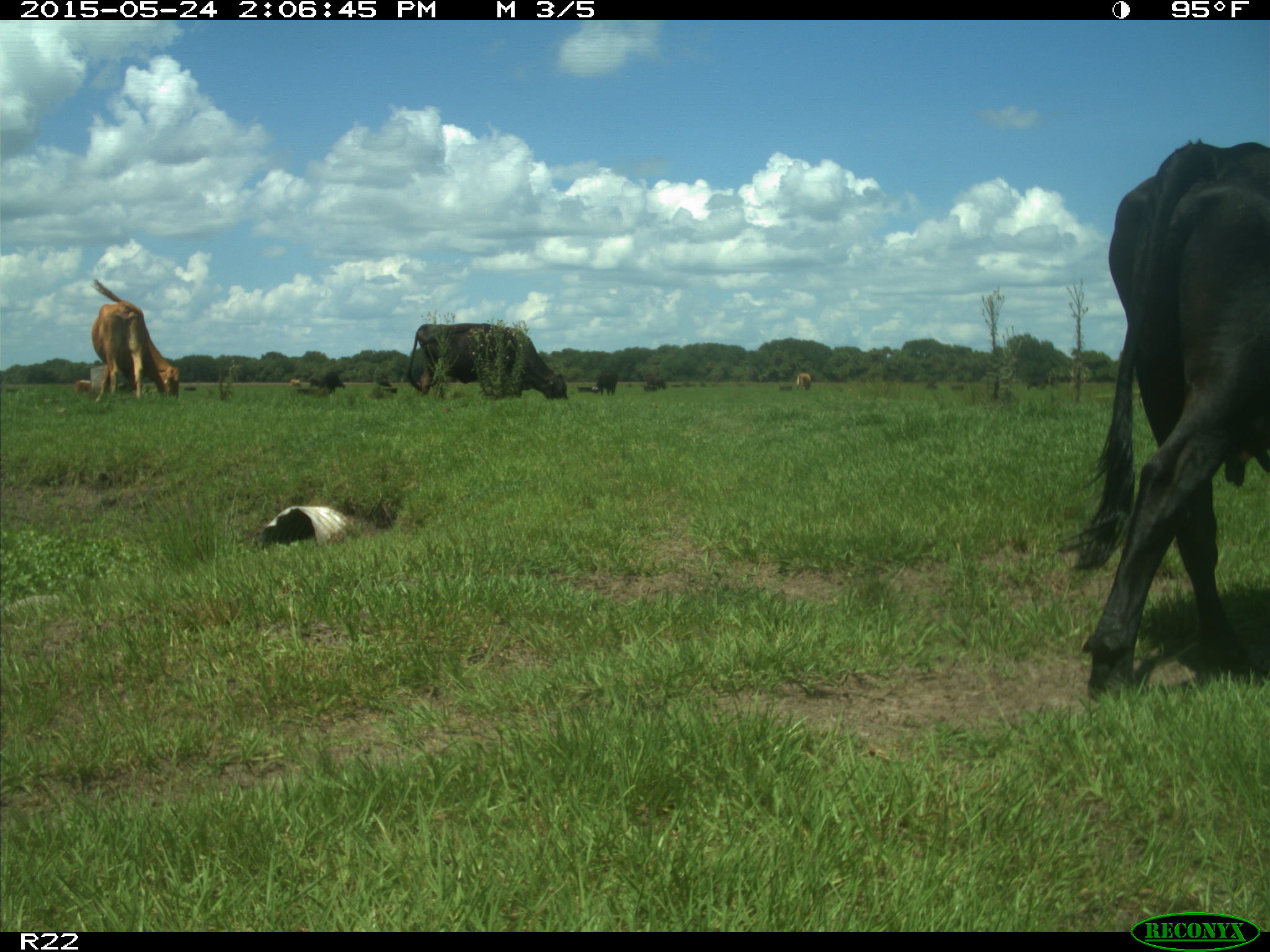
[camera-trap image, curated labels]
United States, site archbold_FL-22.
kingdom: Animalia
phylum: Chordata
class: Mammalia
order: Artiodactyla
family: Bovidae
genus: Bos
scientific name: Bos taurus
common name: domestic cow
Bos taurus (domestic cow).